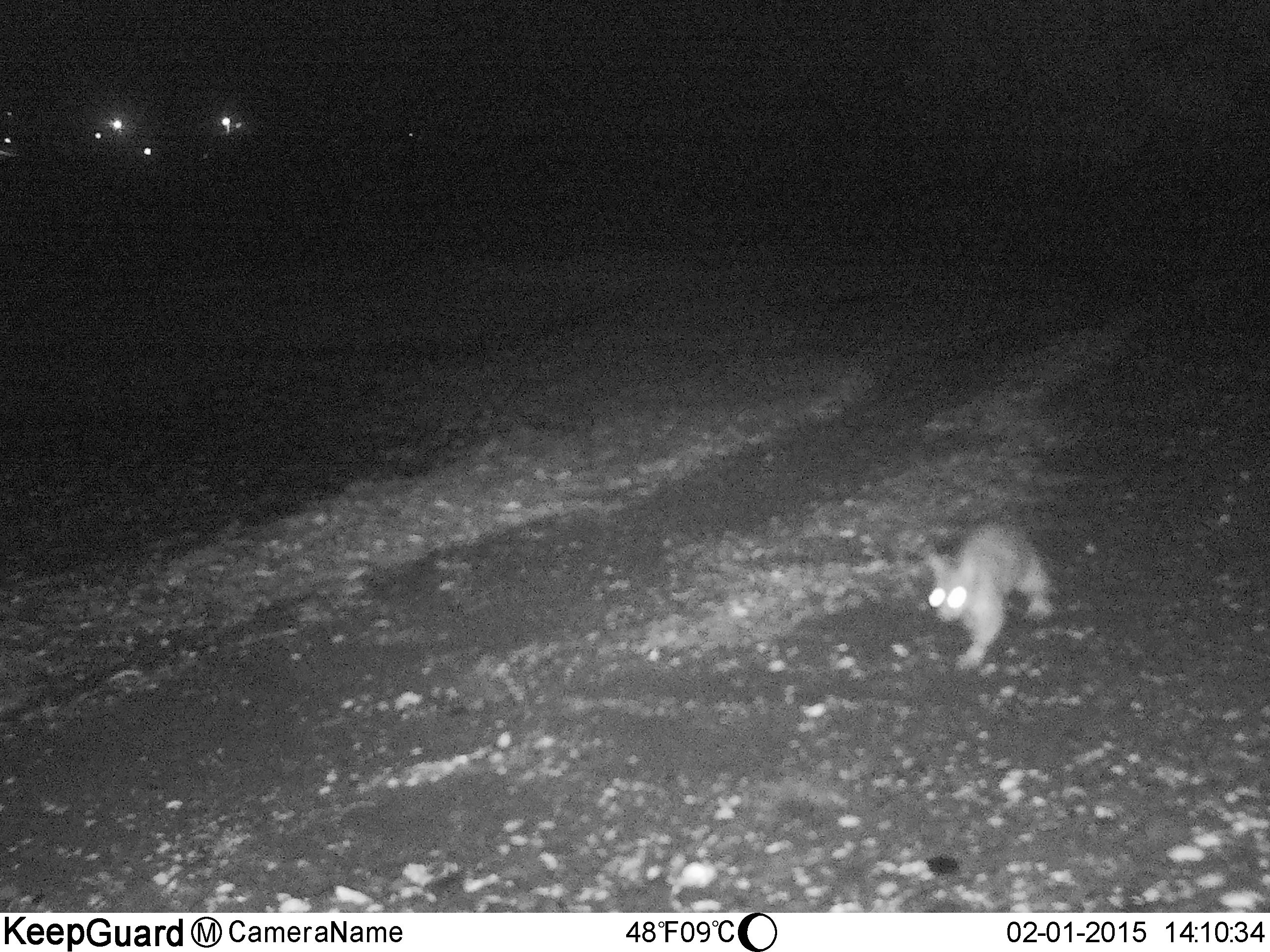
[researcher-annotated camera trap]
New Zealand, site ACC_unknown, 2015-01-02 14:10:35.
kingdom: Animalia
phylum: Chordata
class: Mammalia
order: Diprotodontia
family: Phalangeridae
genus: Trichosurus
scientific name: Trichosurus vulpecula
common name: common brushtail possum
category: possum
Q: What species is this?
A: Possum (common brushtail possum) (Trichosurus vulpecula).